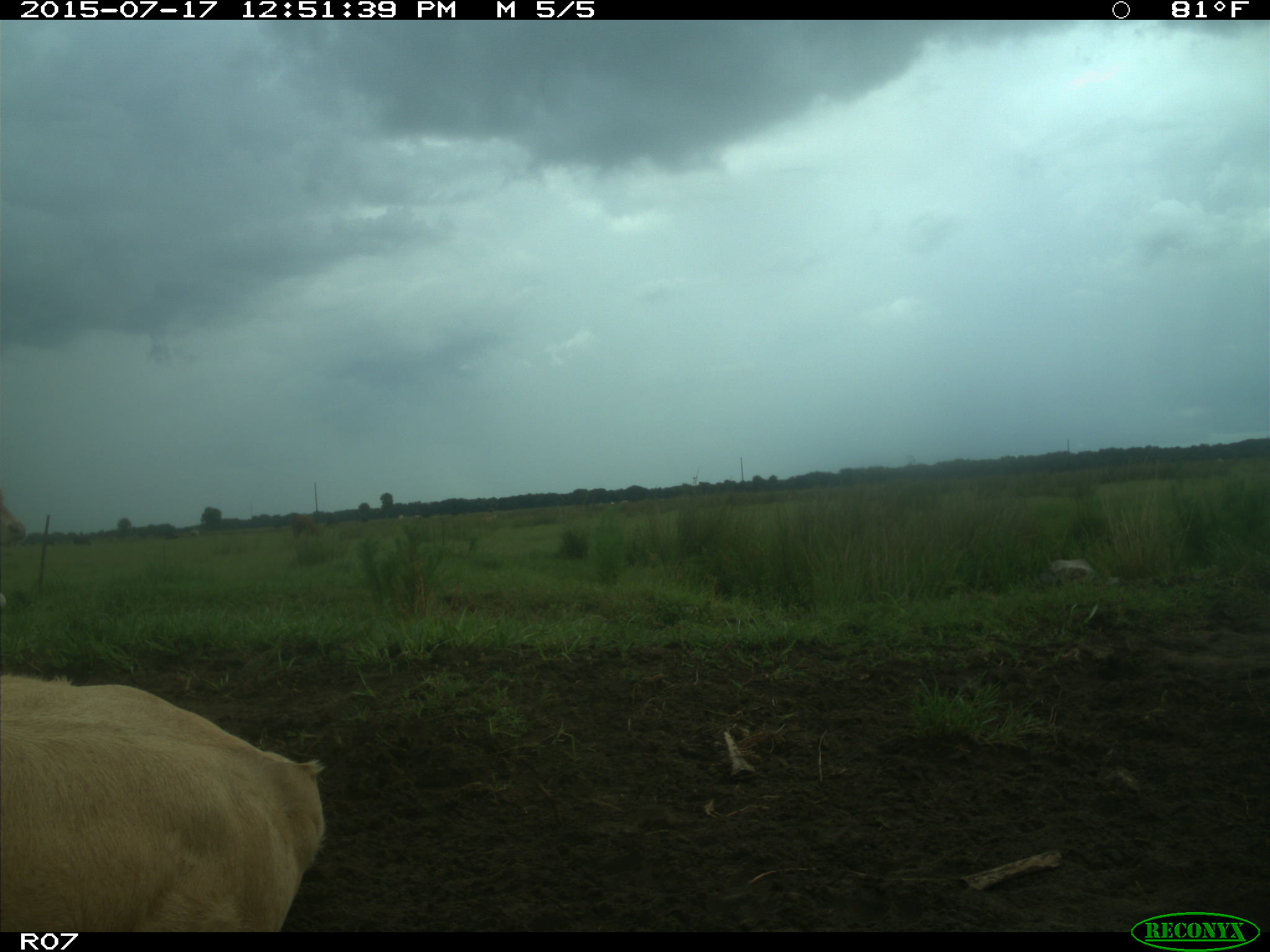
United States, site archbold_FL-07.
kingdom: Animalia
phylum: Chordata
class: Mammalia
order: Artiodactyla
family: Bovidae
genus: Bos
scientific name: Bos taurus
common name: domestic cow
Bos taurus (domestic cow).